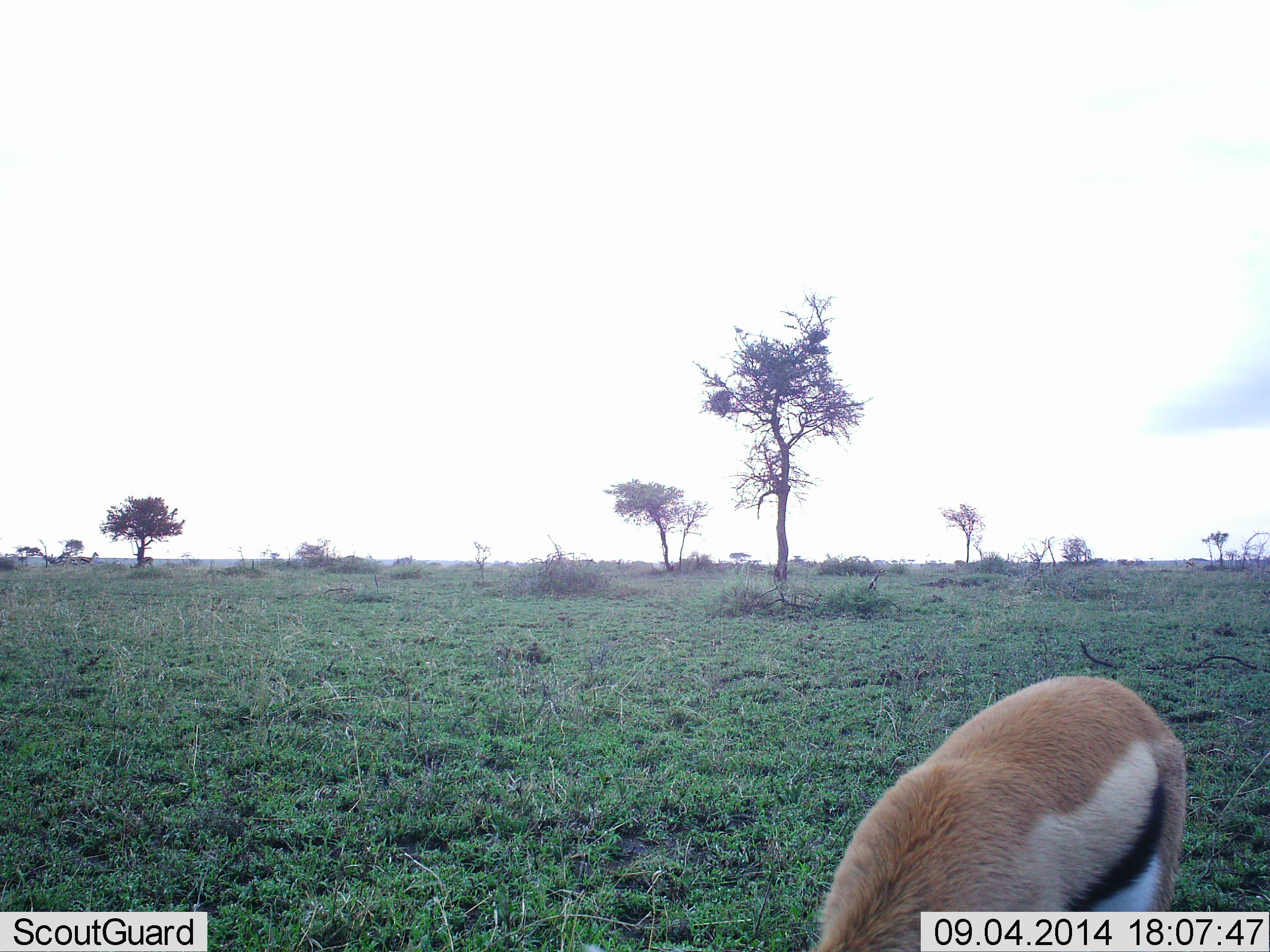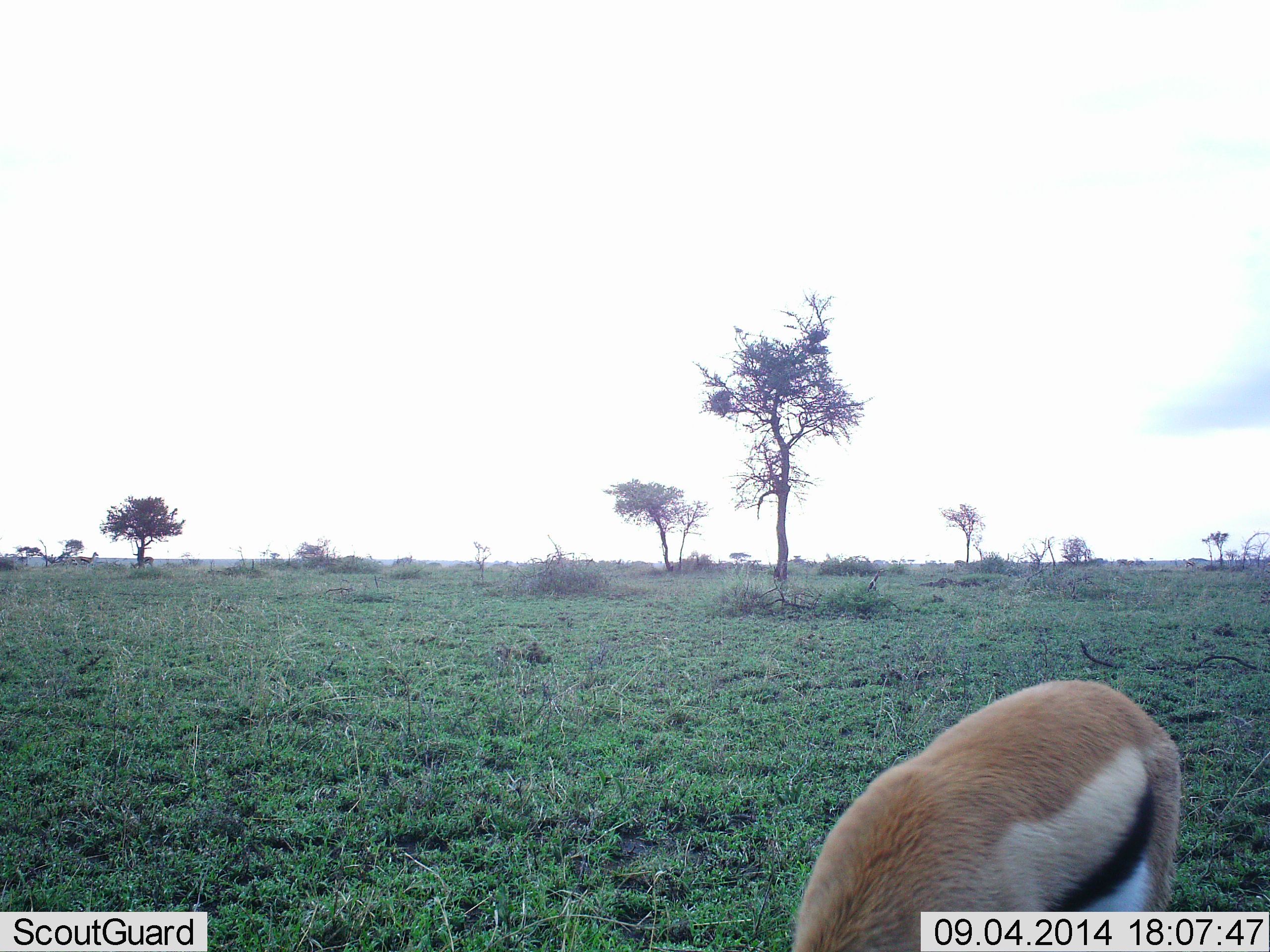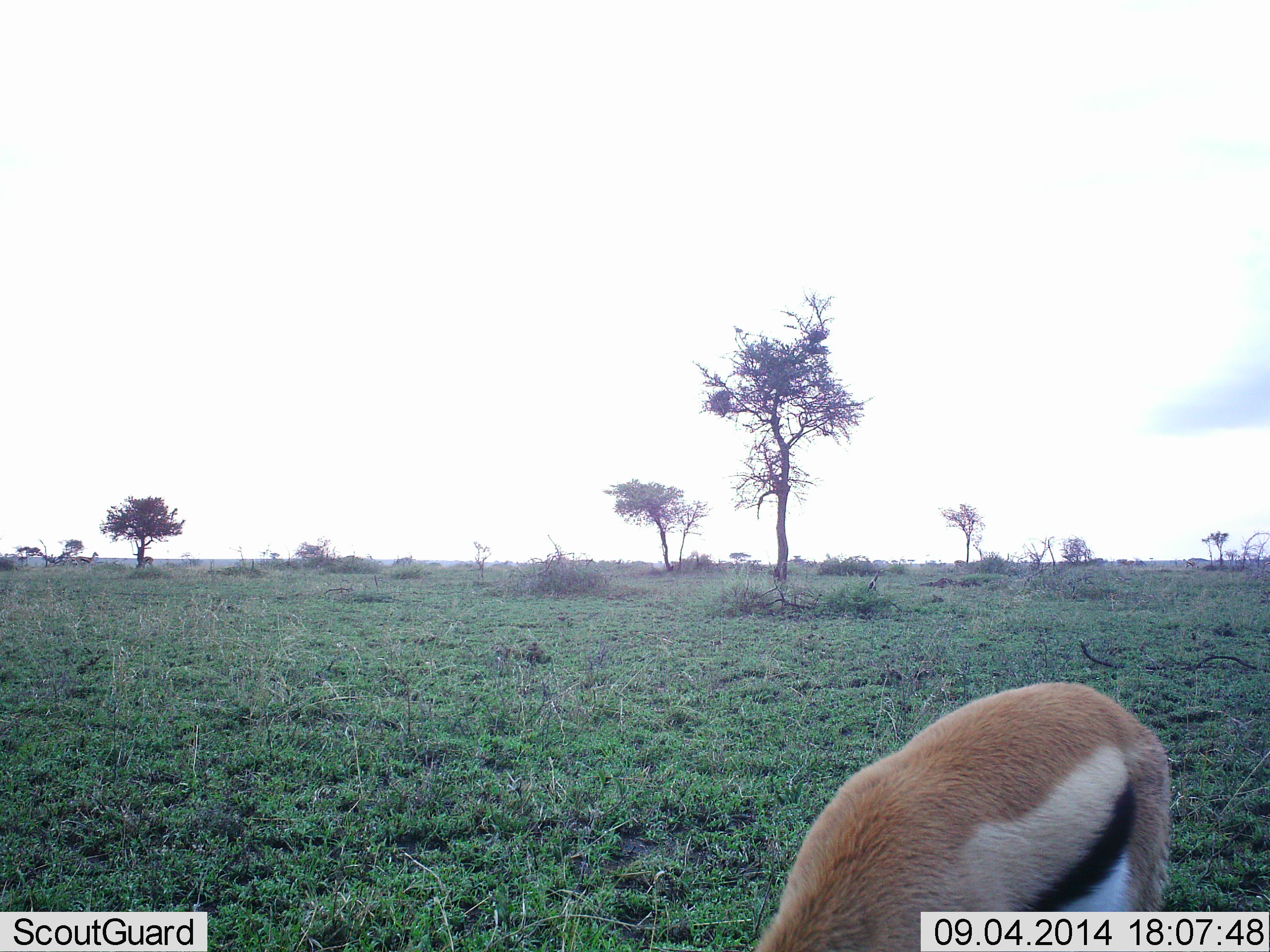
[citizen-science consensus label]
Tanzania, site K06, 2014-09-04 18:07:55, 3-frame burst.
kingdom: Animalia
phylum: Chordata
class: Mammalia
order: Artiodactyla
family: Bovidae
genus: Eudorcas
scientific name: Eudorcas thomsonii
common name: thomson's gazelle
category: gazellethomsons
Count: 1.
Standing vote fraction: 30%.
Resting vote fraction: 0%.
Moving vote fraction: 0%.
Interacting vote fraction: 0%.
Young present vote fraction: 0%.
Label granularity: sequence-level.